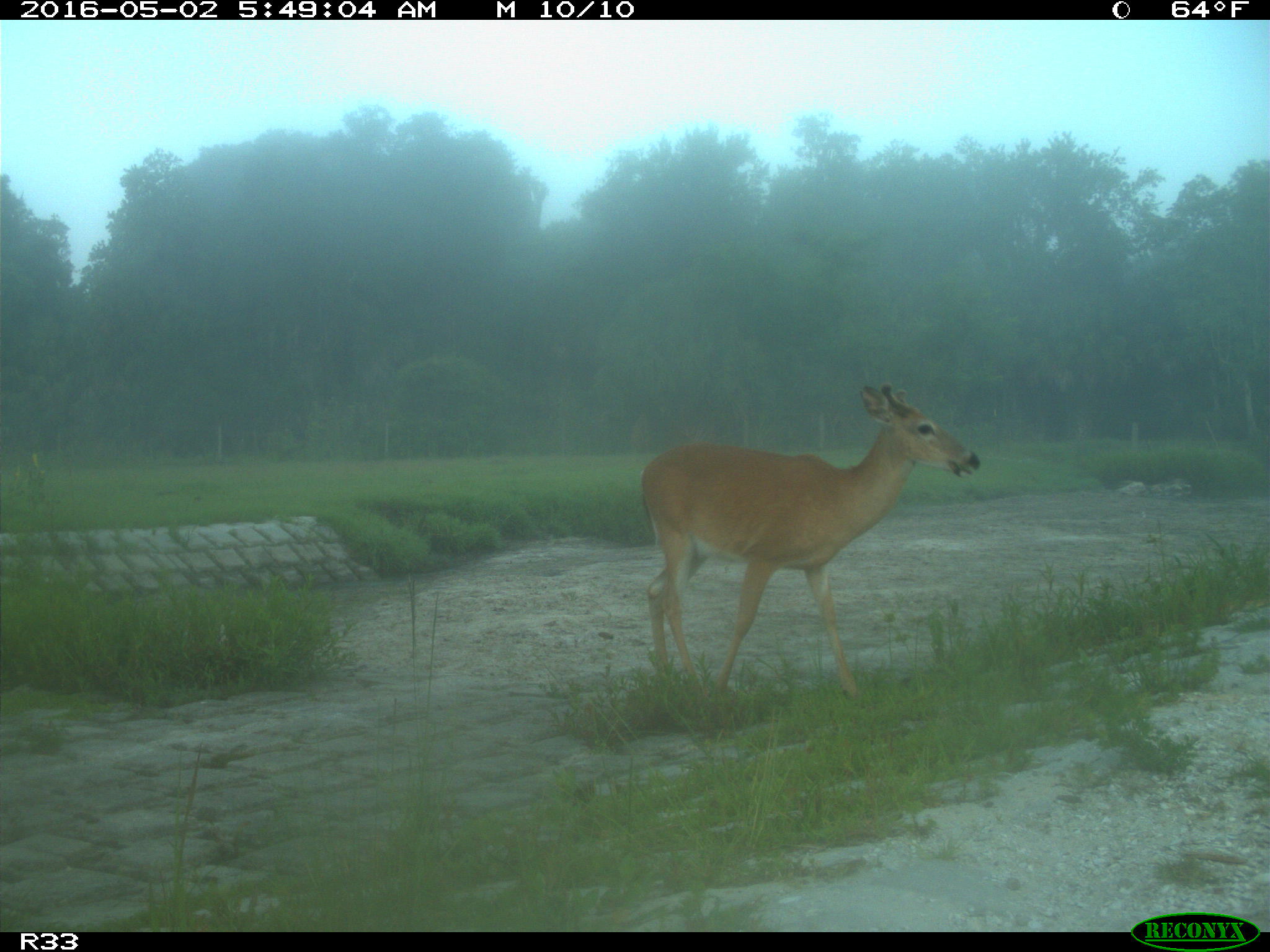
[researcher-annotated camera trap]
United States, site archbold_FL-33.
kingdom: Animalia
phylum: Chordata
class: Mammalia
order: Artiodactyla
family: Cervidae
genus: Odocoileus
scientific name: Odocoileus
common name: deer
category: unidentified deer